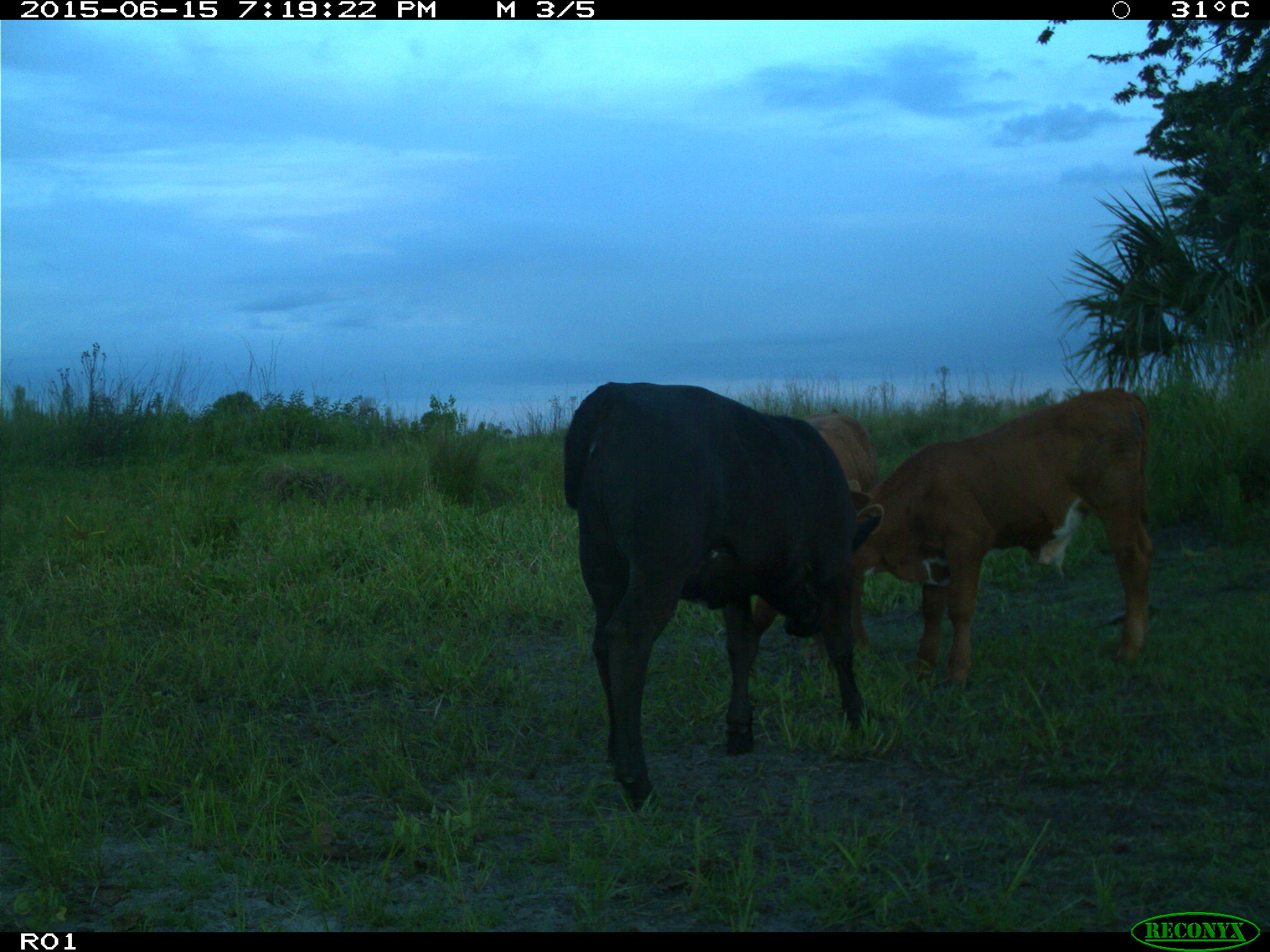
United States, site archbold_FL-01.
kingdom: Animalia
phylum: Chordata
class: Mammalia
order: Artiodactyla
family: Bovidae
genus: Bos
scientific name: Bos taurus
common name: domestic cow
Bos taurus (domestic cow).